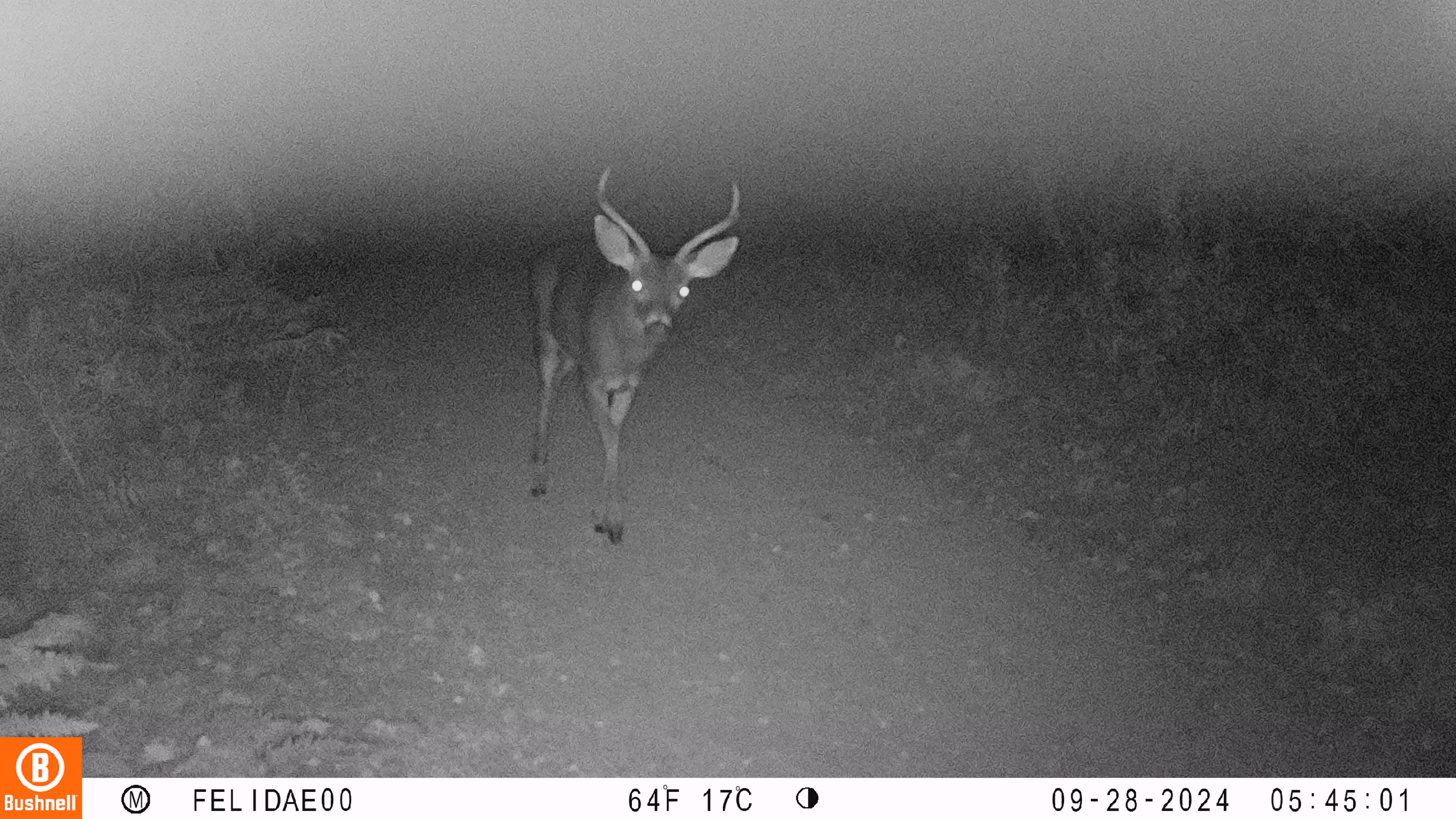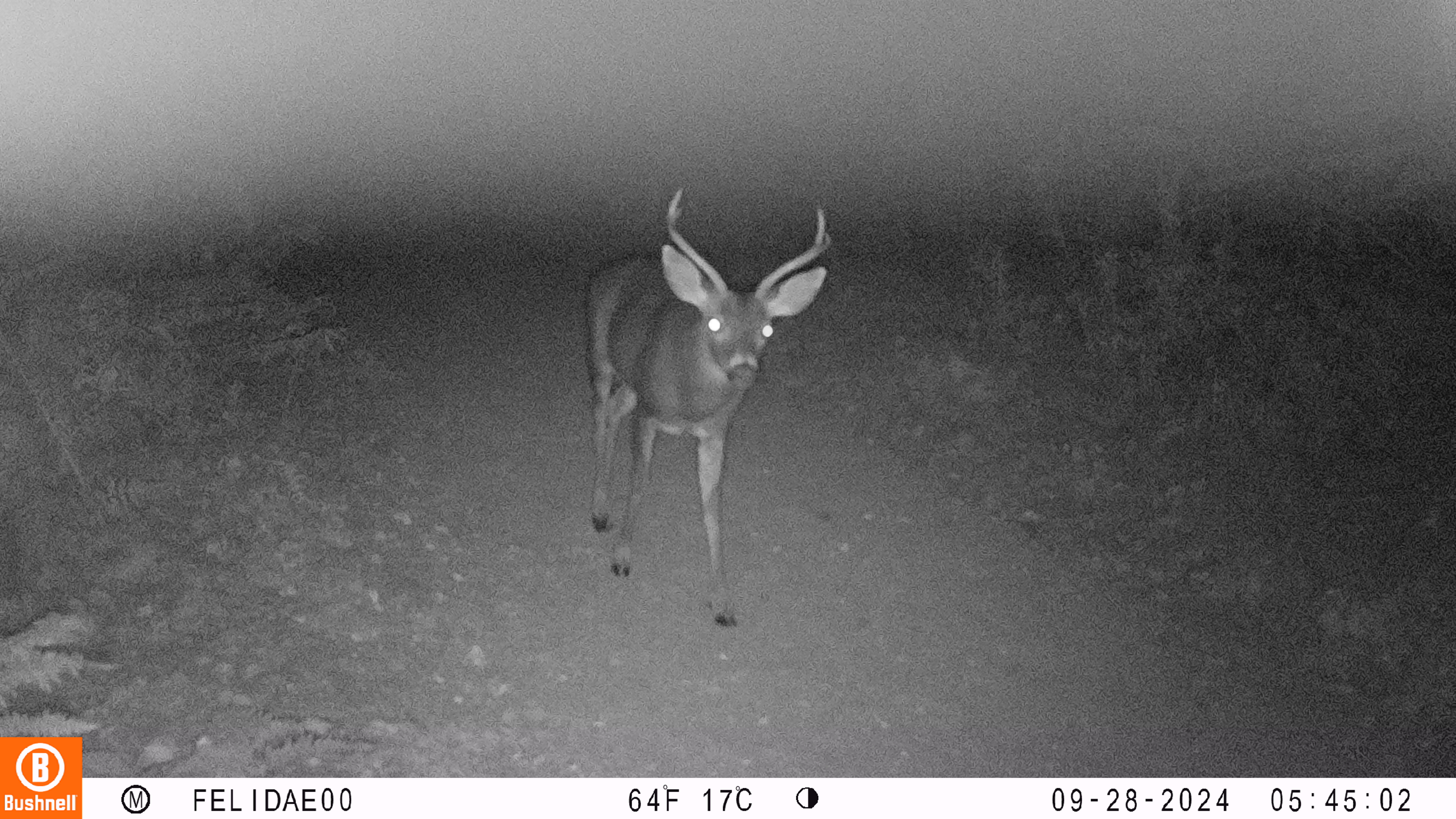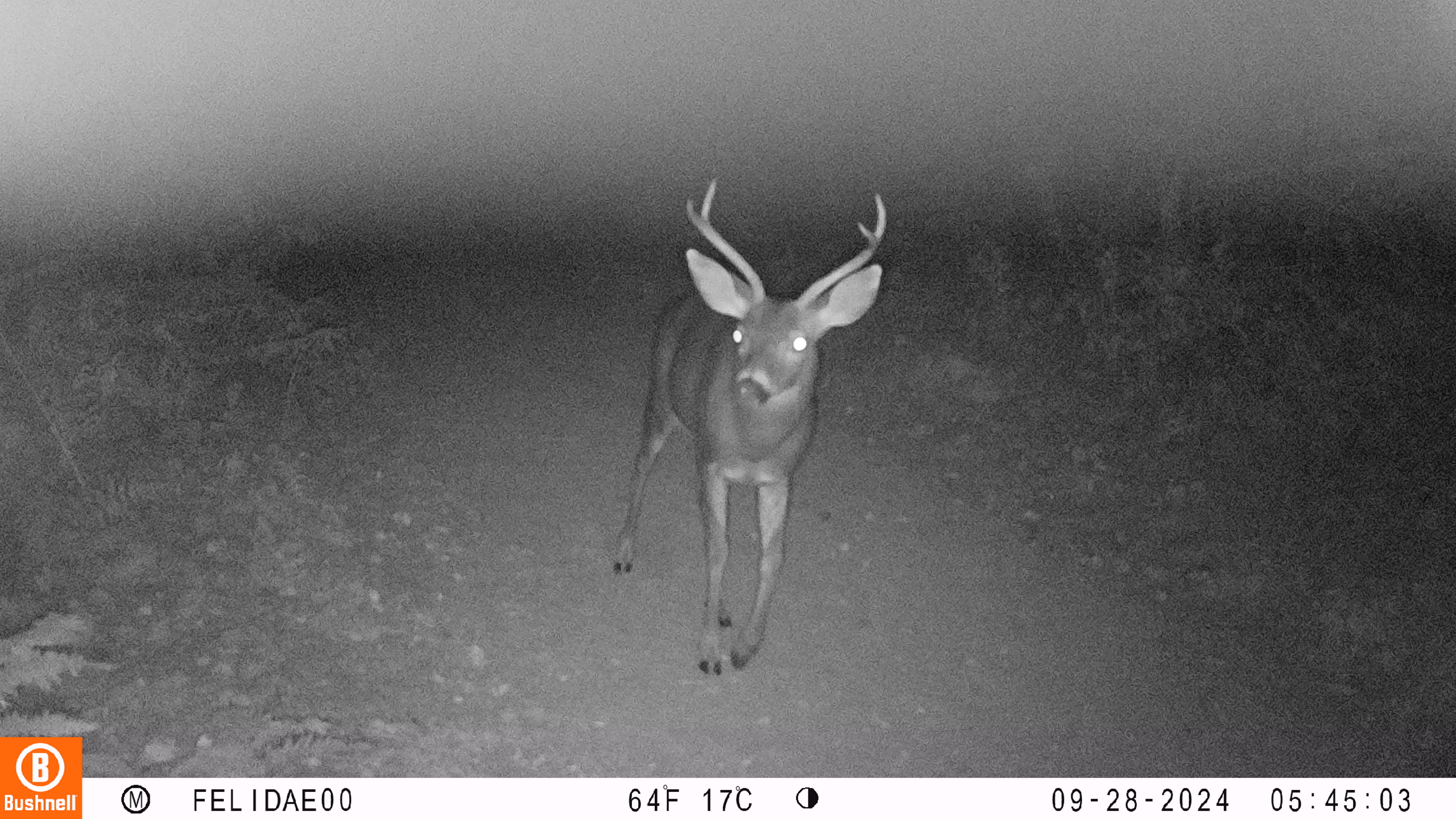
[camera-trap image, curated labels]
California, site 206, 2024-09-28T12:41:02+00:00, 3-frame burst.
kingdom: Animalia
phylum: Chordata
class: Mammalia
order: Artiodactyla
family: Cervidae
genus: Odocoileus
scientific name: Odocoileus hemionus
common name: mule deer